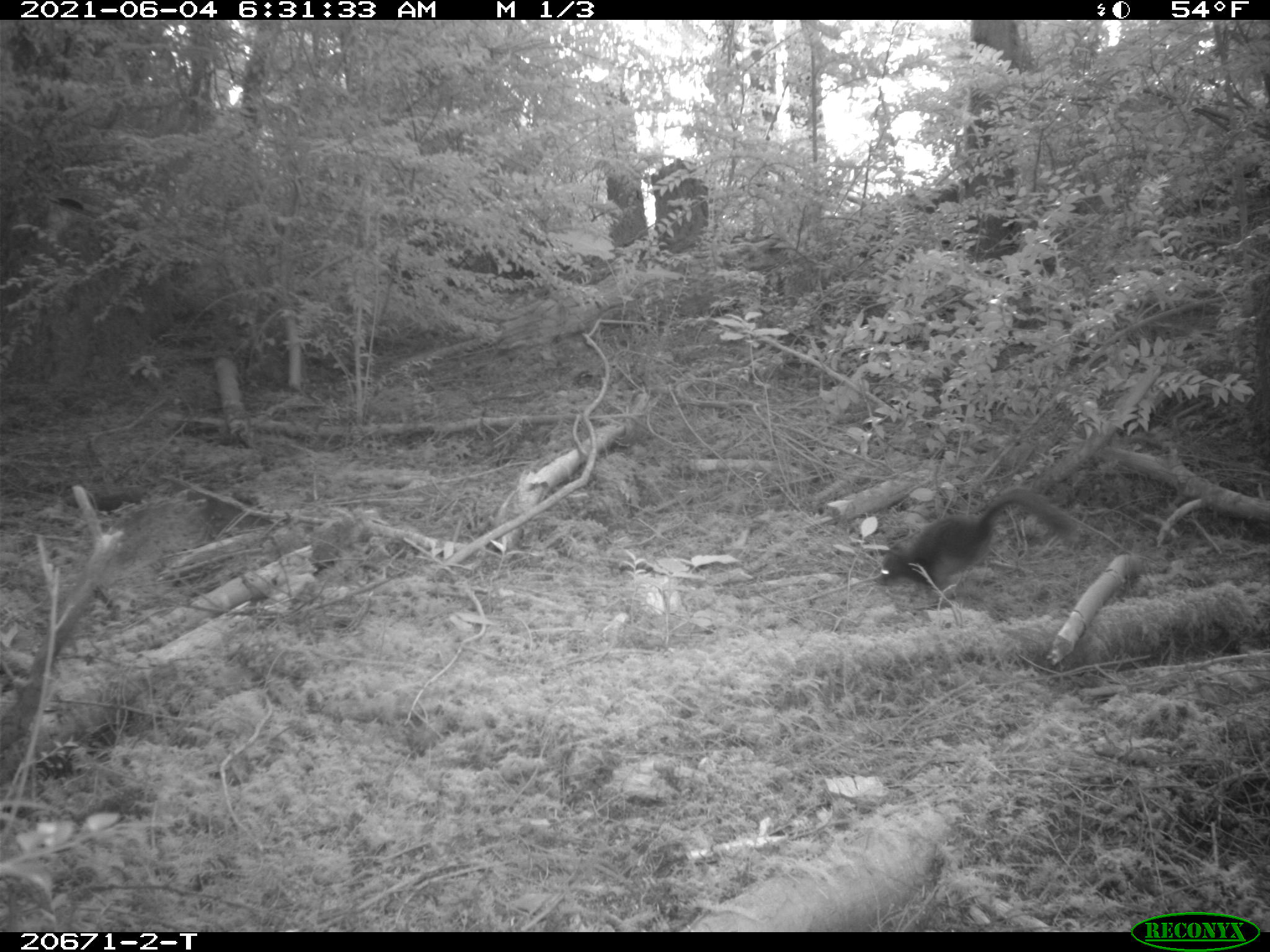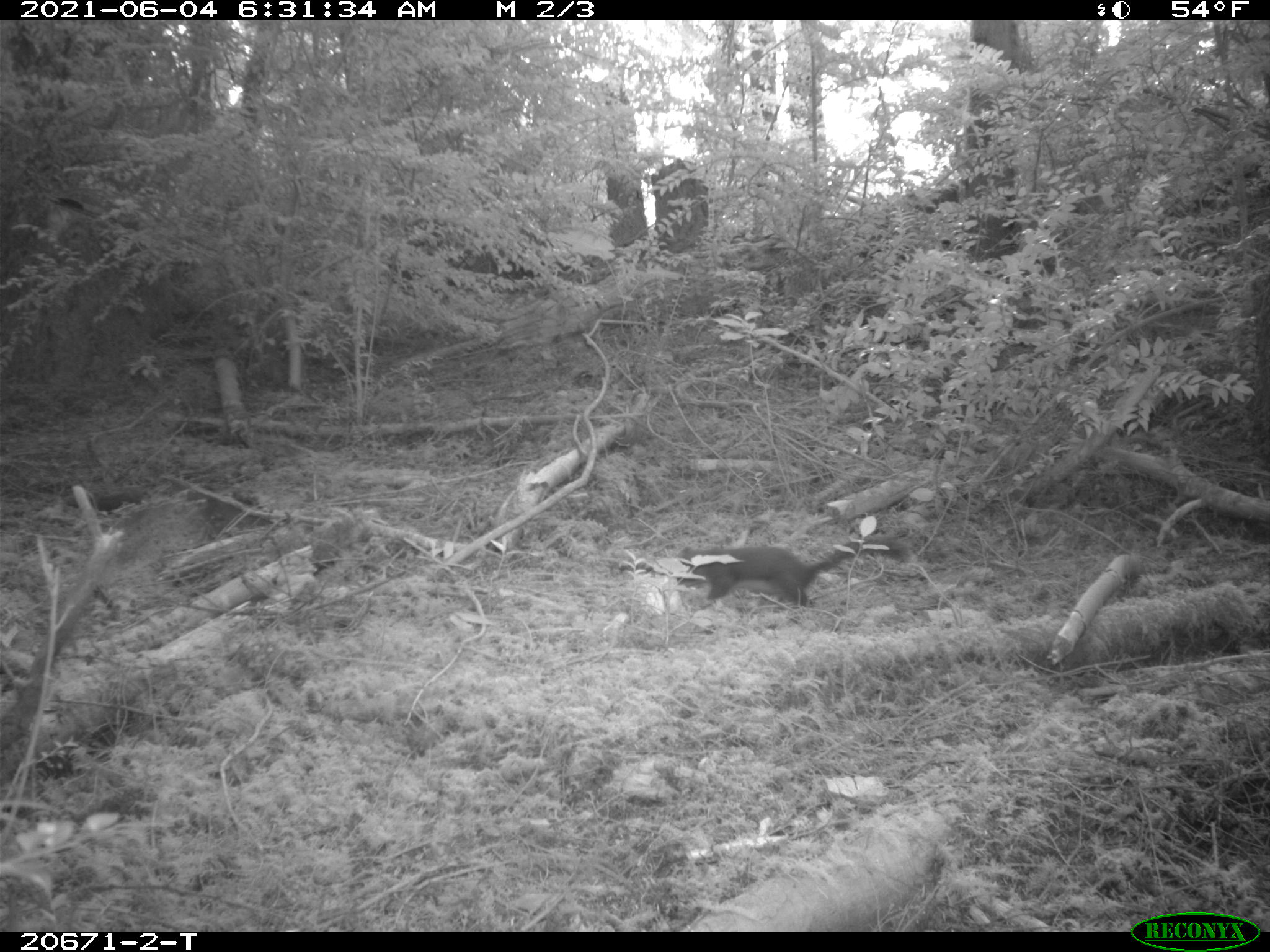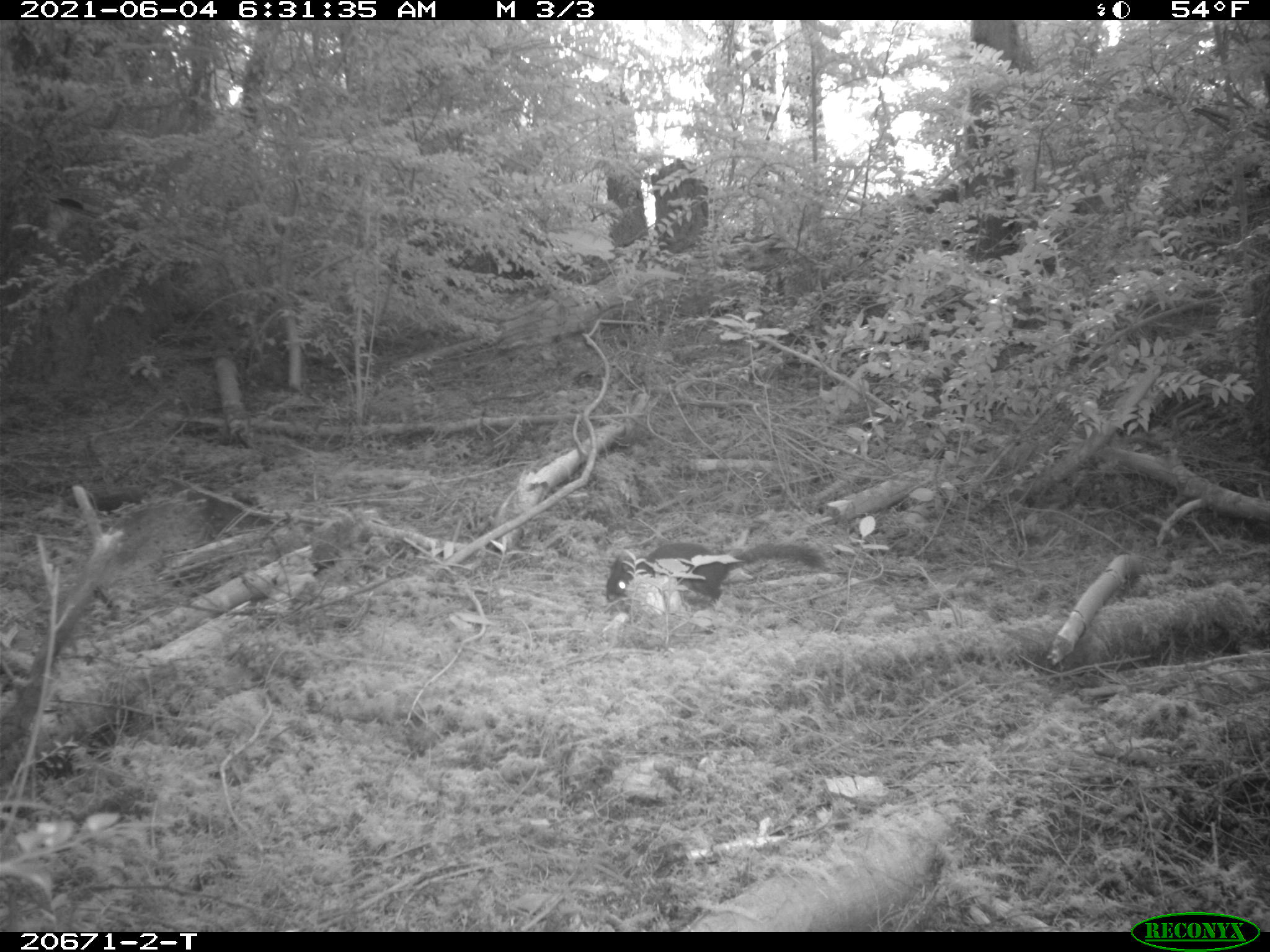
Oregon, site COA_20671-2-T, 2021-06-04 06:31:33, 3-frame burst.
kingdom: Animalia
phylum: Chordata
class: Mammalia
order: Rodentia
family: Sciuridae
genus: Tamiasciurus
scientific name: Tamiasciurus douglasii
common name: douglas squirrel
Douglas squirrel (Tamiasciurus douglasii).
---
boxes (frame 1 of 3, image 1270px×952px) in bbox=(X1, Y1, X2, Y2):
douglas squirrel: bbox=(857, 464, 1087, 620)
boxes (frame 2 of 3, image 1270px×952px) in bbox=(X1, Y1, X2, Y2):
douglas squirrel: bbox=(641, 512, 923, 633)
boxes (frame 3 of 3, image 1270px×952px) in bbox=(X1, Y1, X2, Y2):
douglas squirrel: bbox=(578, 502, 829, 645)